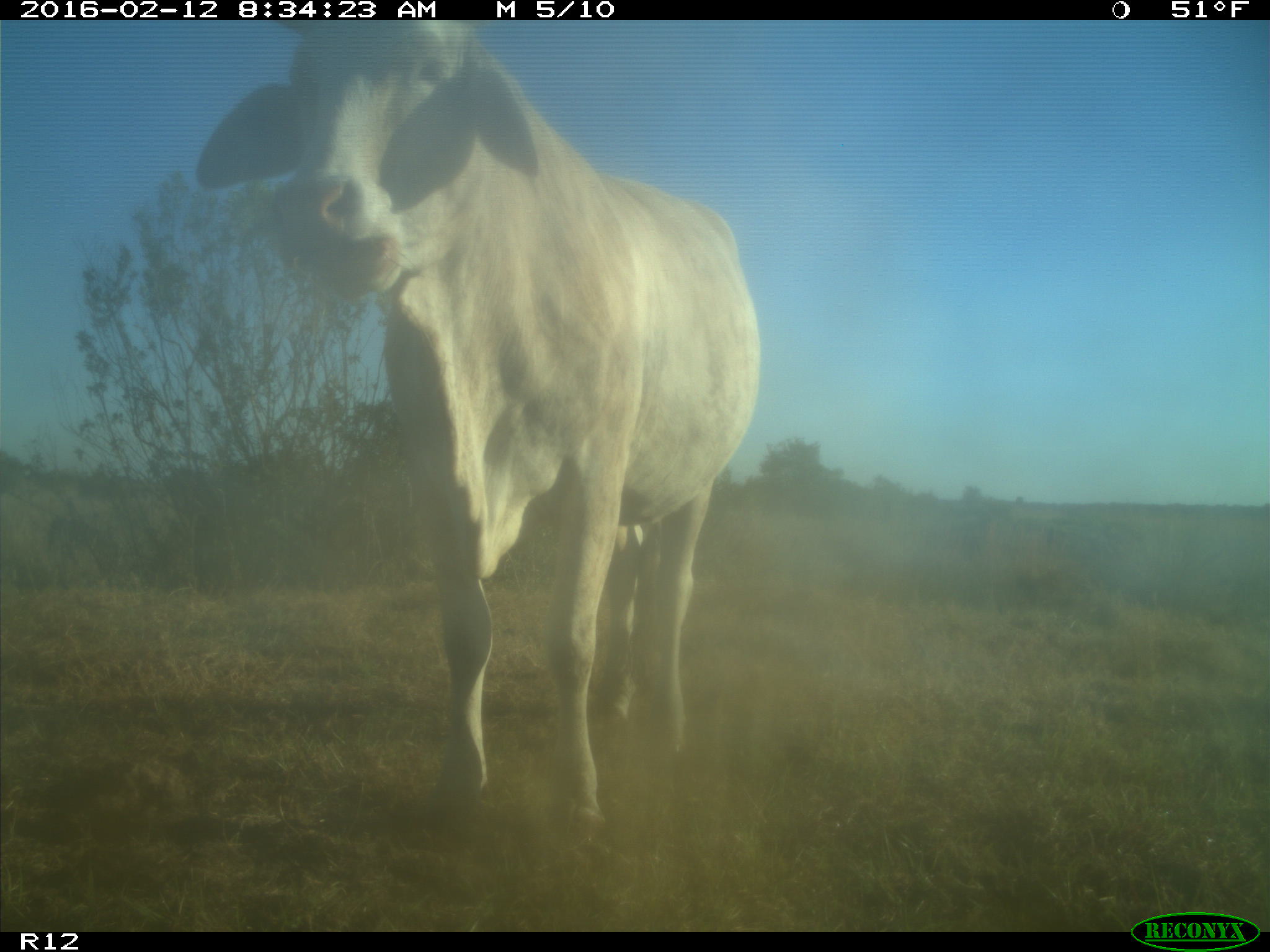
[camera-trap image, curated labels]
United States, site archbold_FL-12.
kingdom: Animalia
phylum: Chordata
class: Mammalia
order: Artiodactyla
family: Bovidae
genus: Bos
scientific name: Bos taurus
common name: domestic cow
Bos taurus (domestic cow).